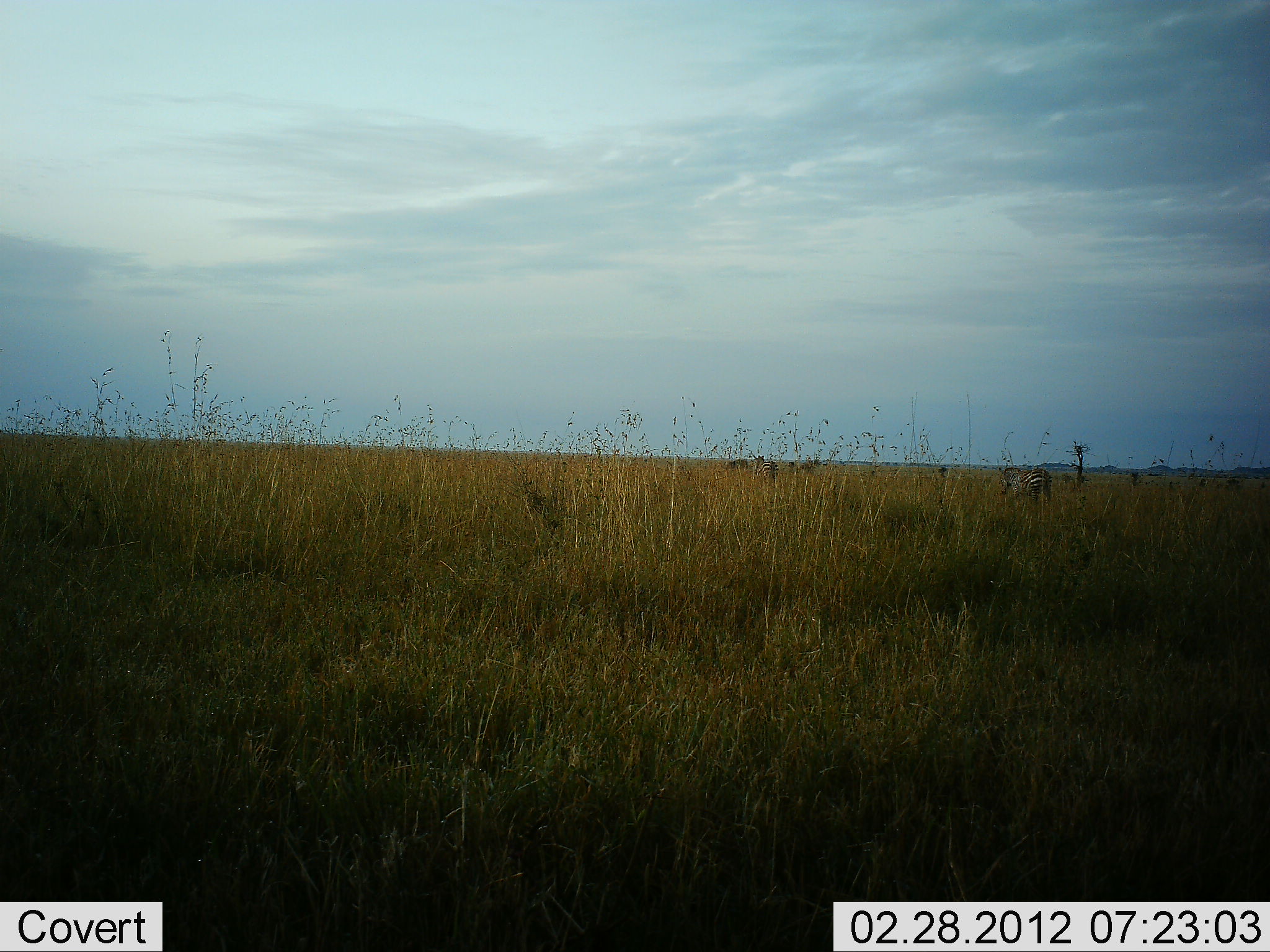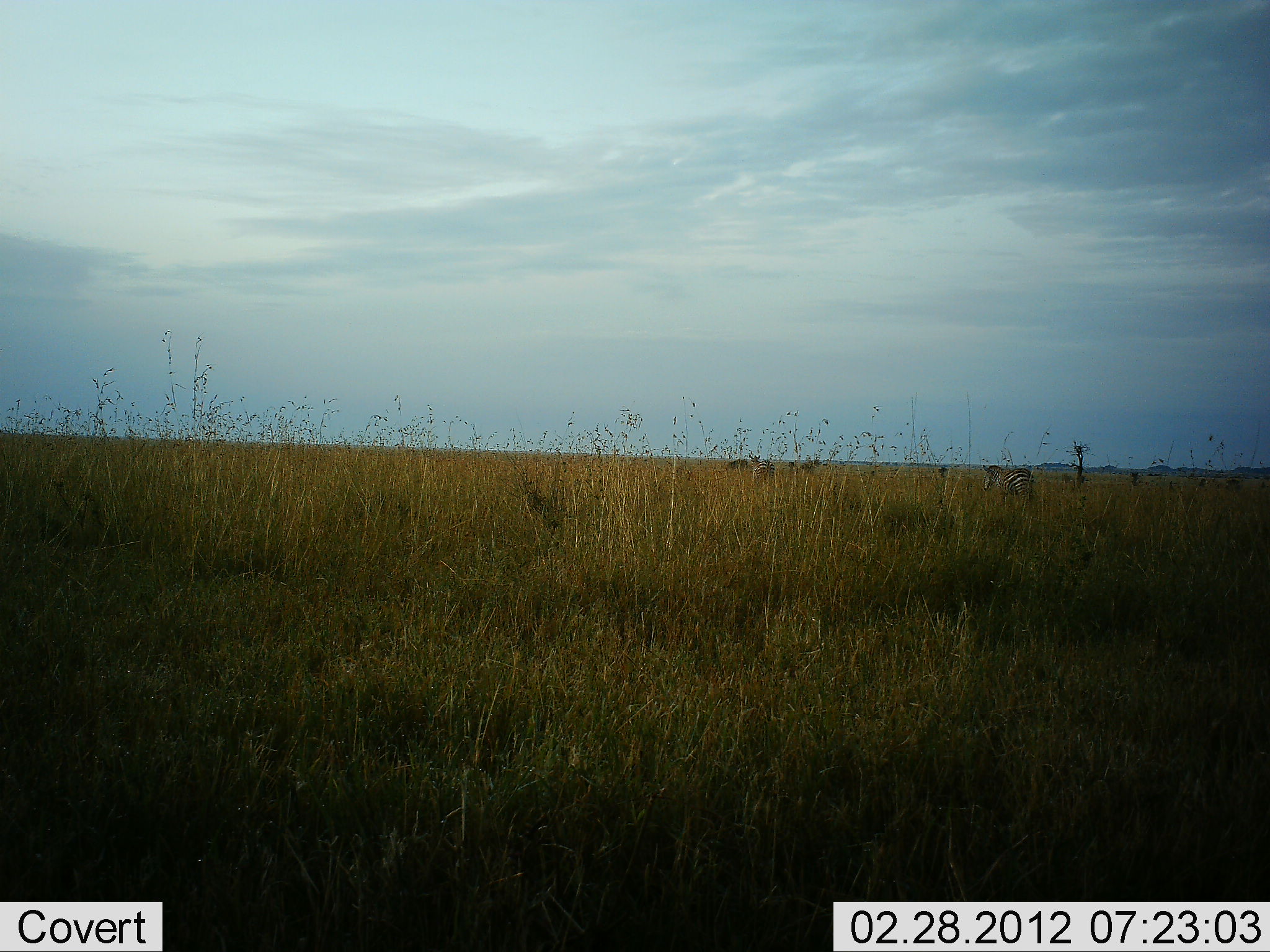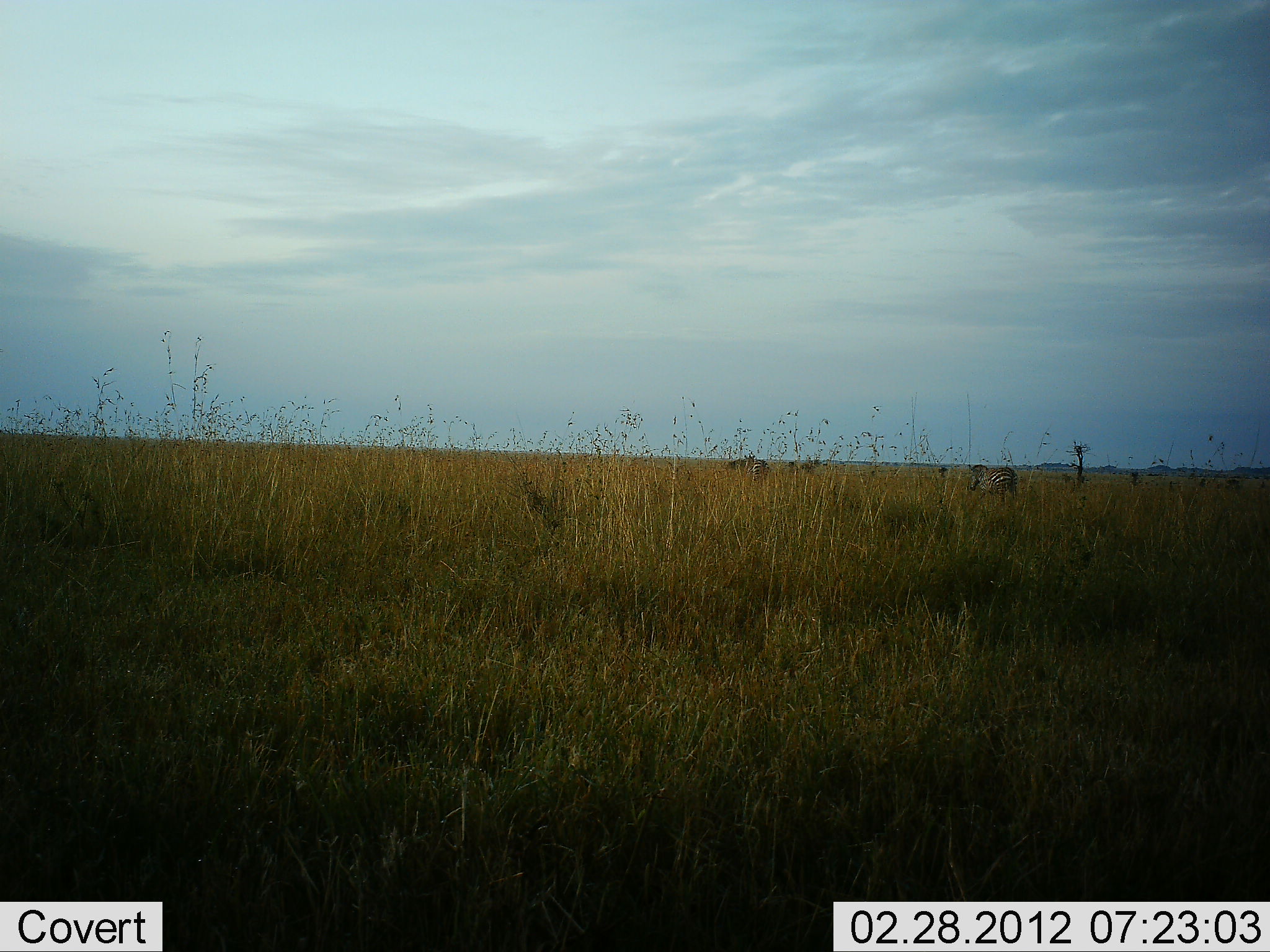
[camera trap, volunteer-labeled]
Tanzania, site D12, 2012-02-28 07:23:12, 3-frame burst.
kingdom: Animalia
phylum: Chordata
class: Mammalia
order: Perissodactyla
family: Equidae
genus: Equus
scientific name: Equus quagga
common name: plains zebra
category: zebra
Zebra (plains zebra) (Equus quagga), count 2. Behavior (volunteer vote fractions): standing 11%, resting 0%, moving 96%, interacting 0%. Young present (vote fraction): 0%. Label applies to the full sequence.